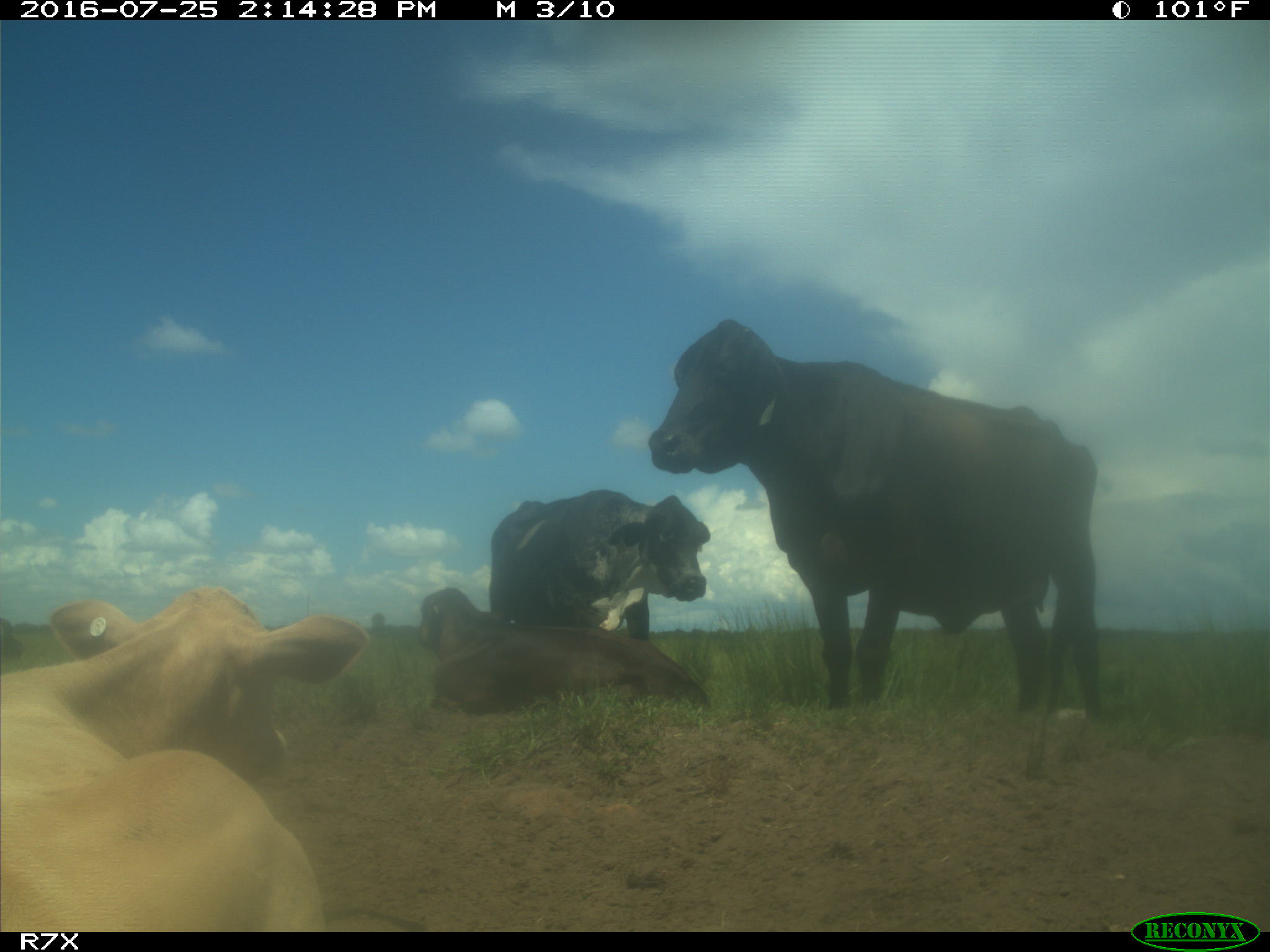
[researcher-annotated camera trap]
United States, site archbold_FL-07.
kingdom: Animalia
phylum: Chordata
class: Mammalia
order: Artiodactyla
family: Bovidae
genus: Bos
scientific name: Bos taurus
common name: domestic cow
Bos taurus (domestic cow).